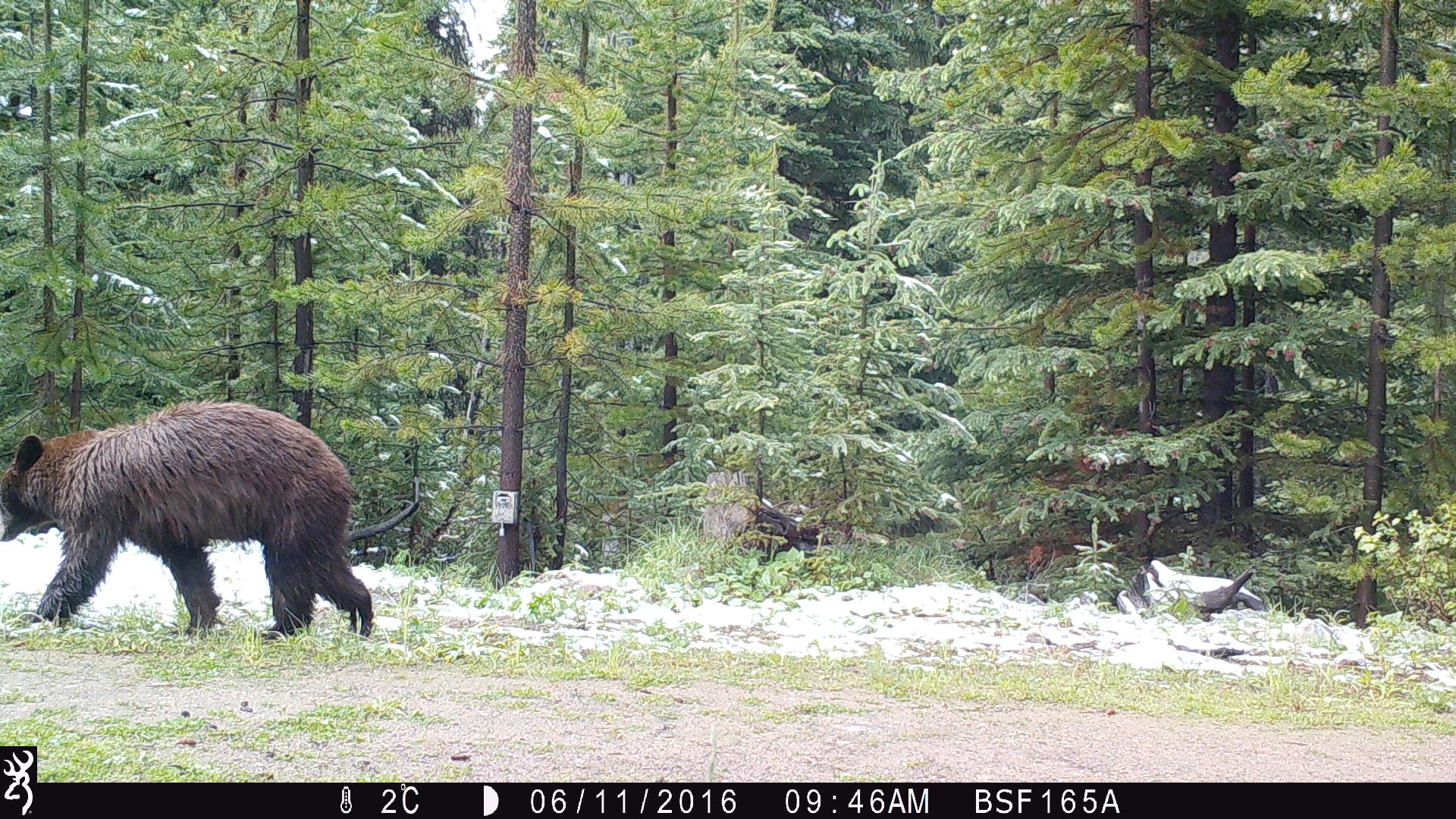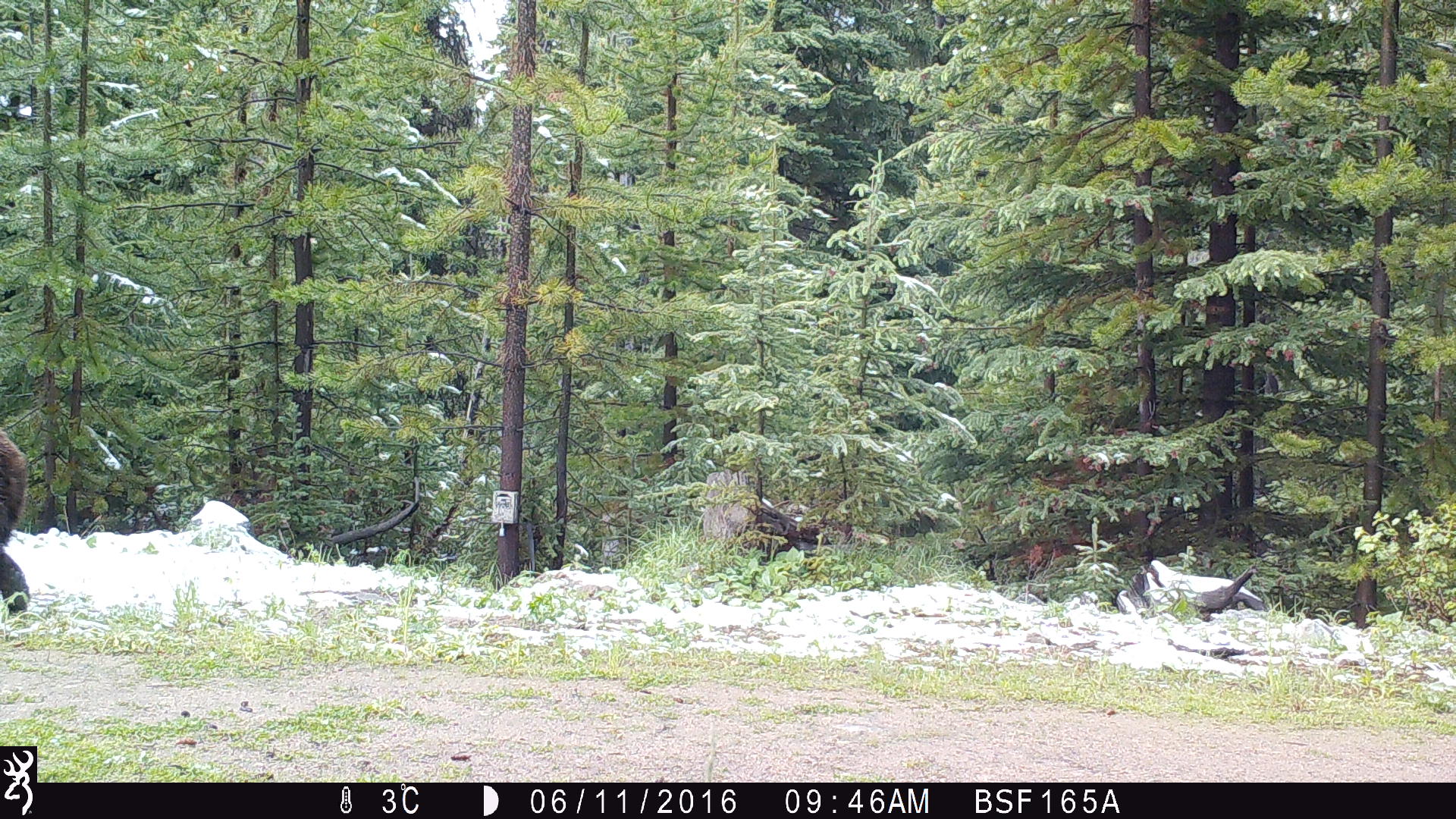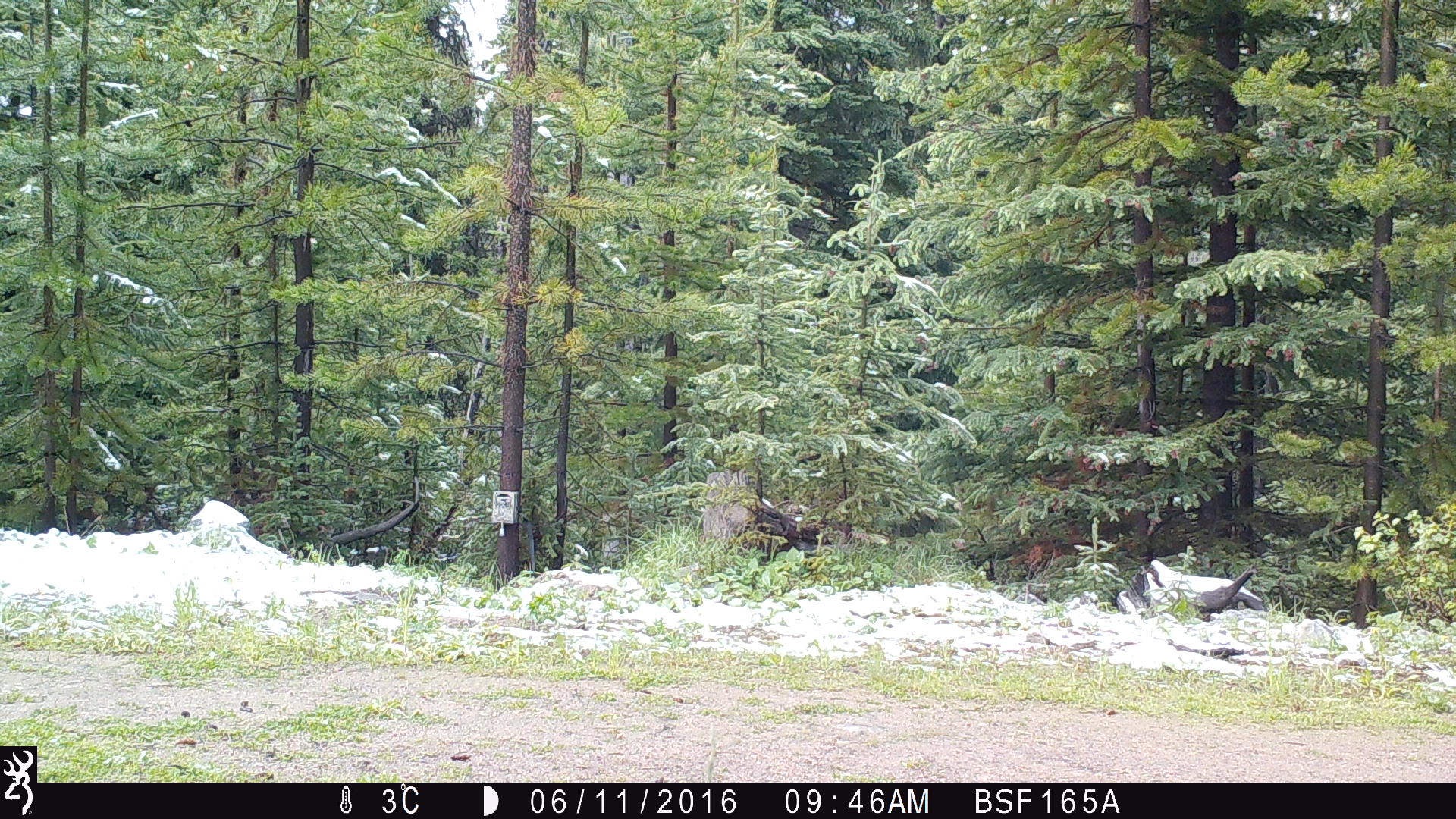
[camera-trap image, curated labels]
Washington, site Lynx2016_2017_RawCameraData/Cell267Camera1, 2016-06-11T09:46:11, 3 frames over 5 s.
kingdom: Animalia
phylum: Chordata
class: Mammalia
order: Carnivora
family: Ursidae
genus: Ursus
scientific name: Ursus americanus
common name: american black bear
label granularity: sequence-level